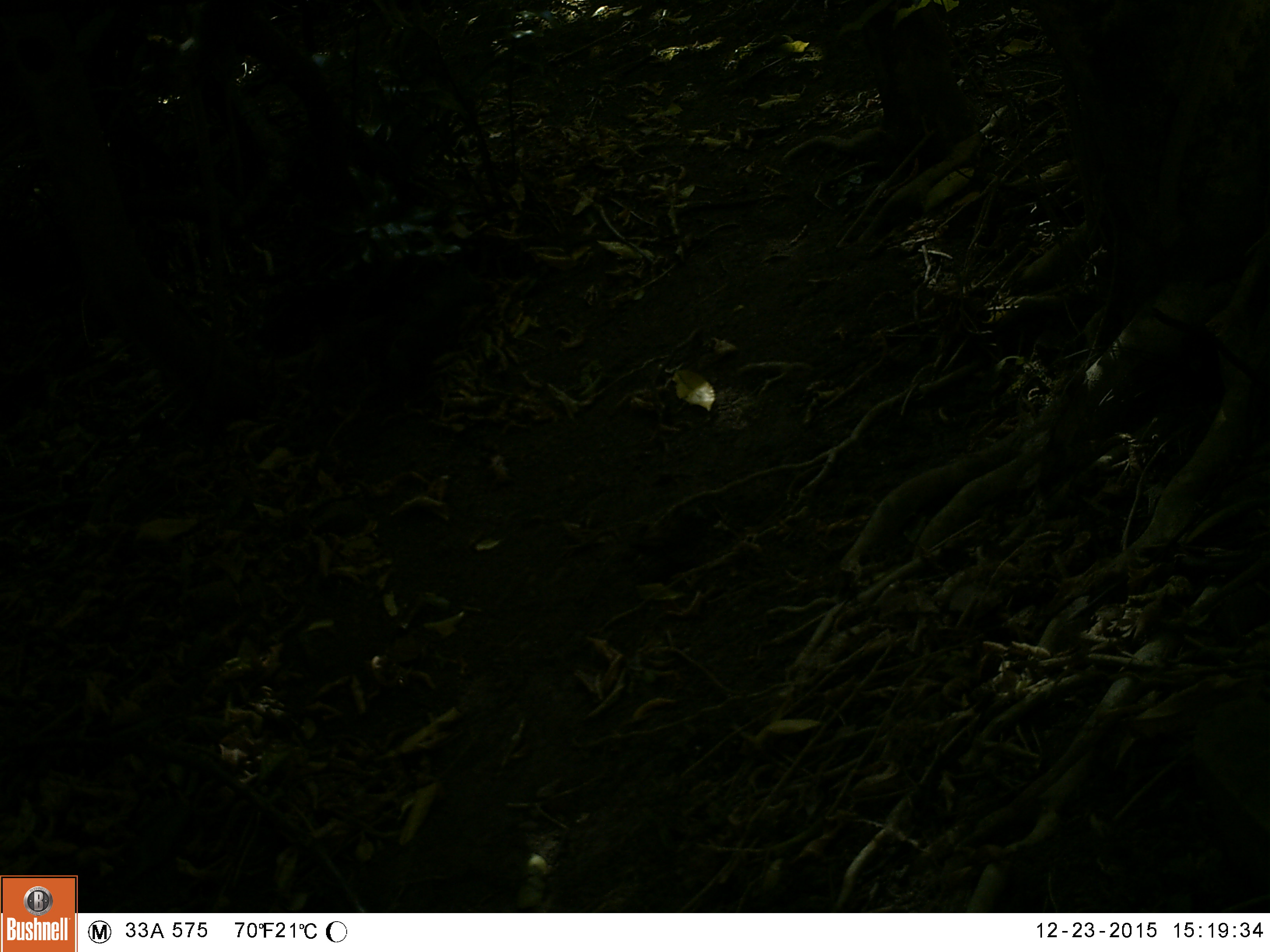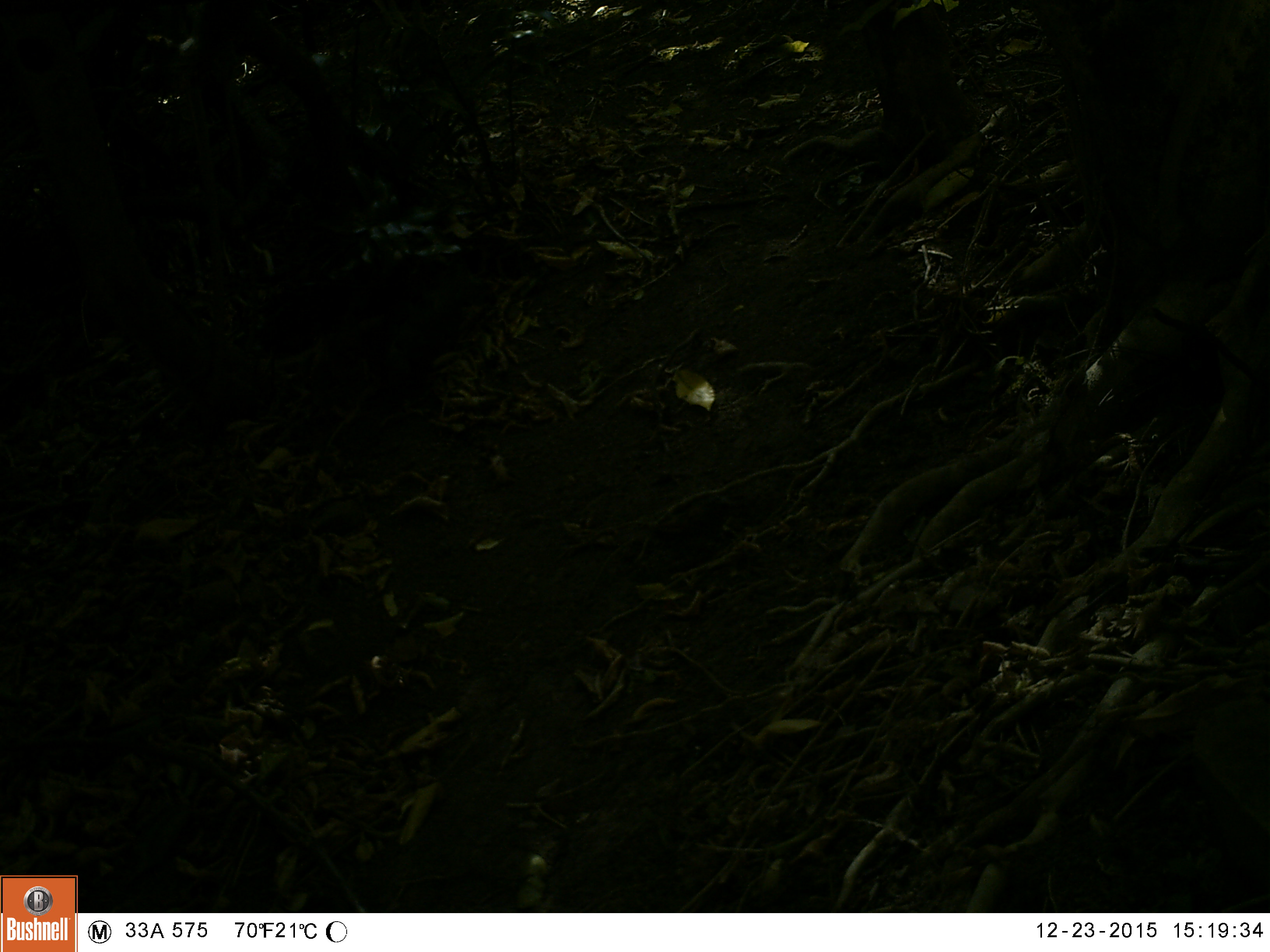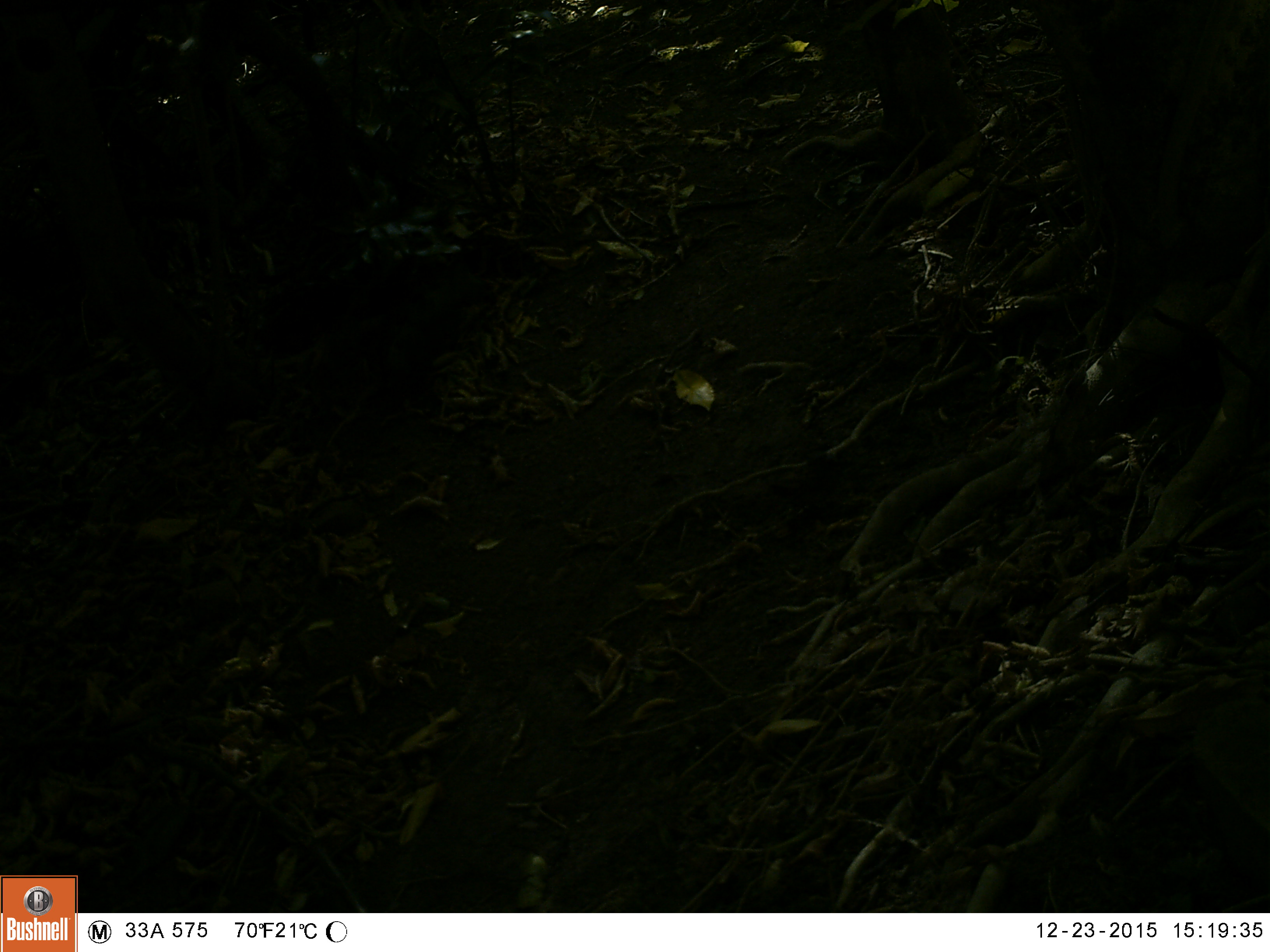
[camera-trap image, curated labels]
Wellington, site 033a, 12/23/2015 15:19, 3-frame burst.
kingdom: Animalia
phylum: Chordata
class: Aves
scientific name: Aves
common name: bird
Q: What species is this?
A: Bird (Aves).